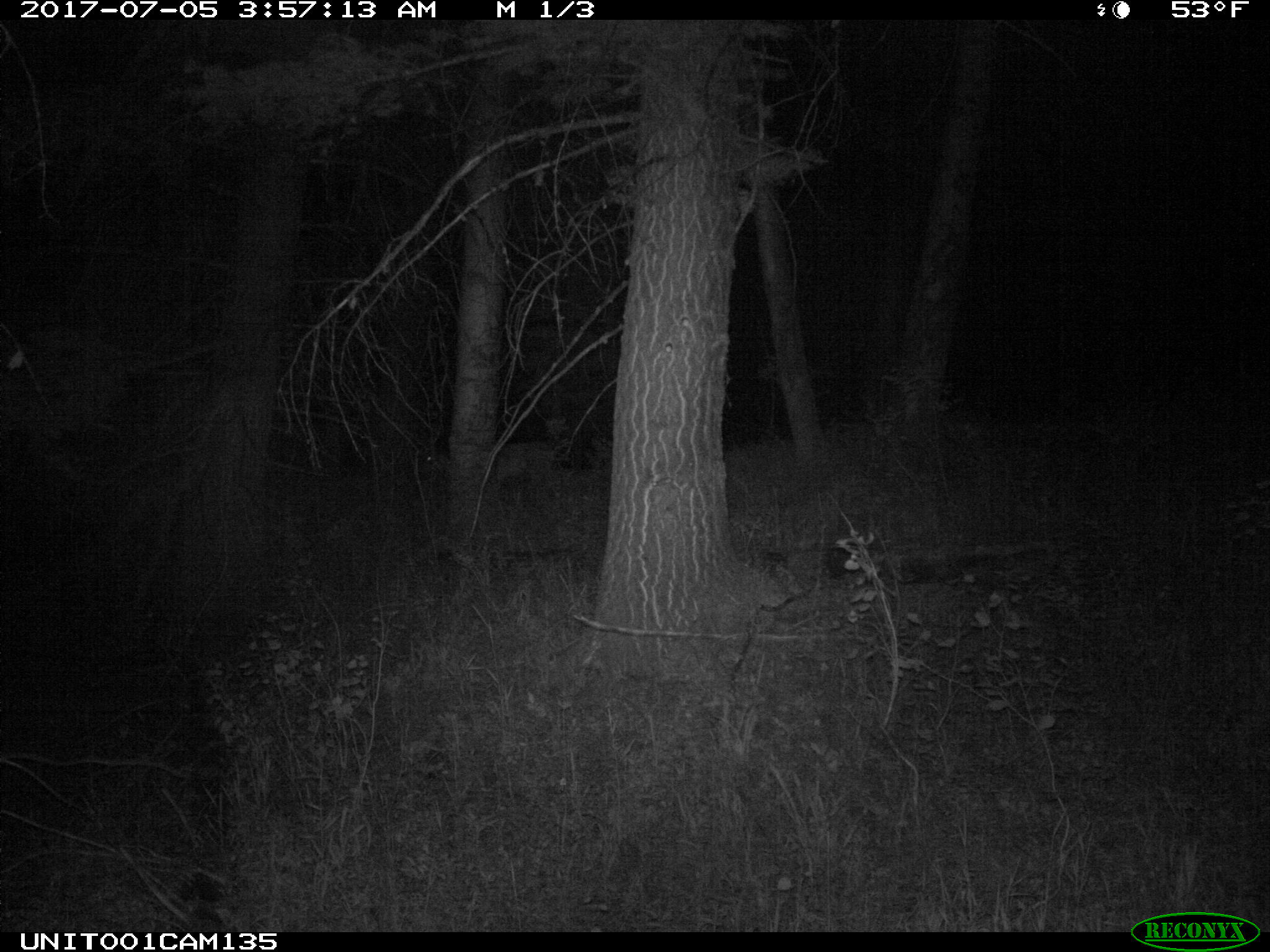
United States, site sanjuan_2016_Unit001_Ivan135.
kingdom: Animalia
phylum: Chordata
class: Mammalia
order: Artiodactyla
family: Cervidae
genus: Odocoileus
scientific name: Odocoileus hemionus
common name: mule deer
Odocoileus hemionus (mule deer).